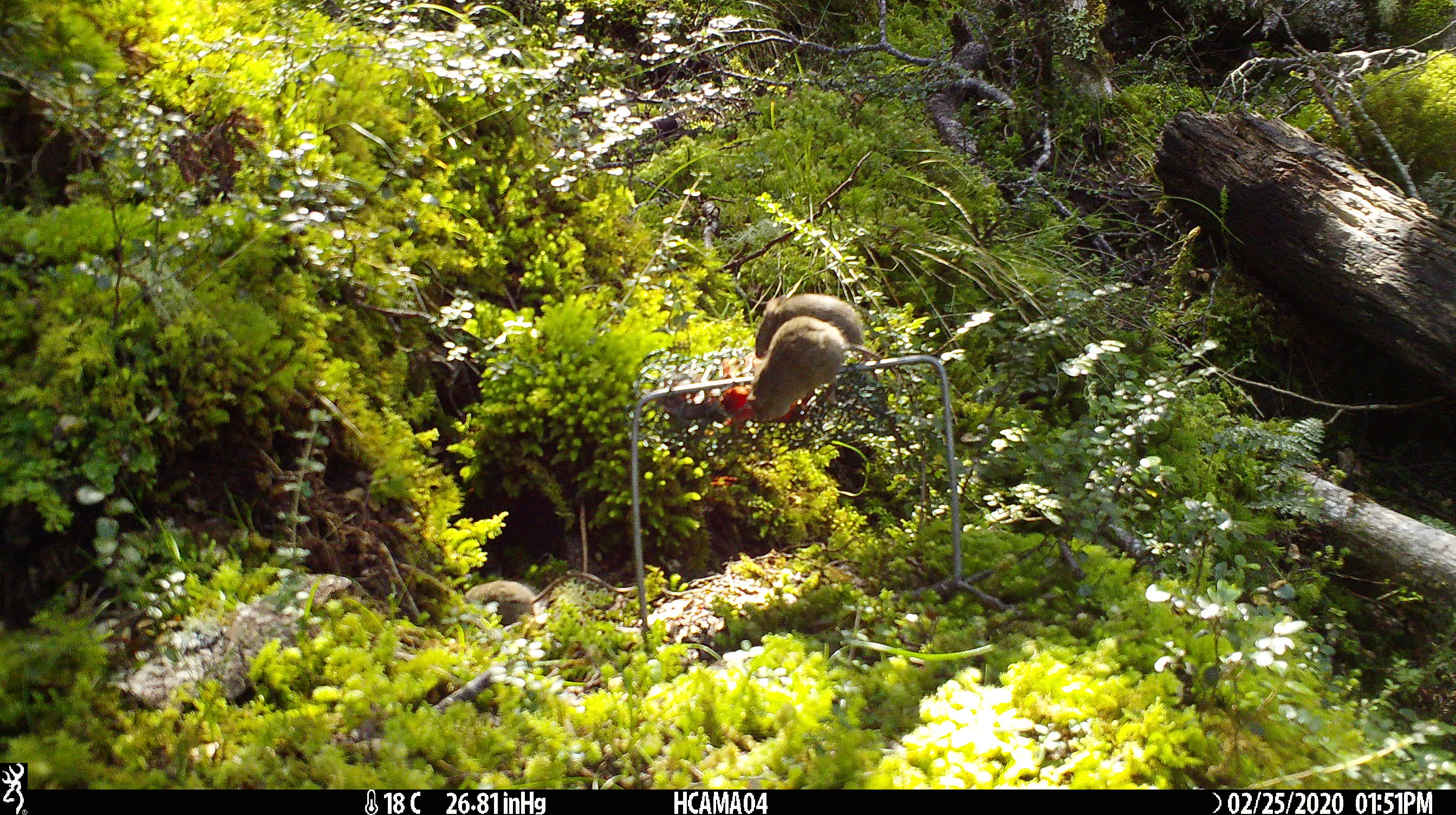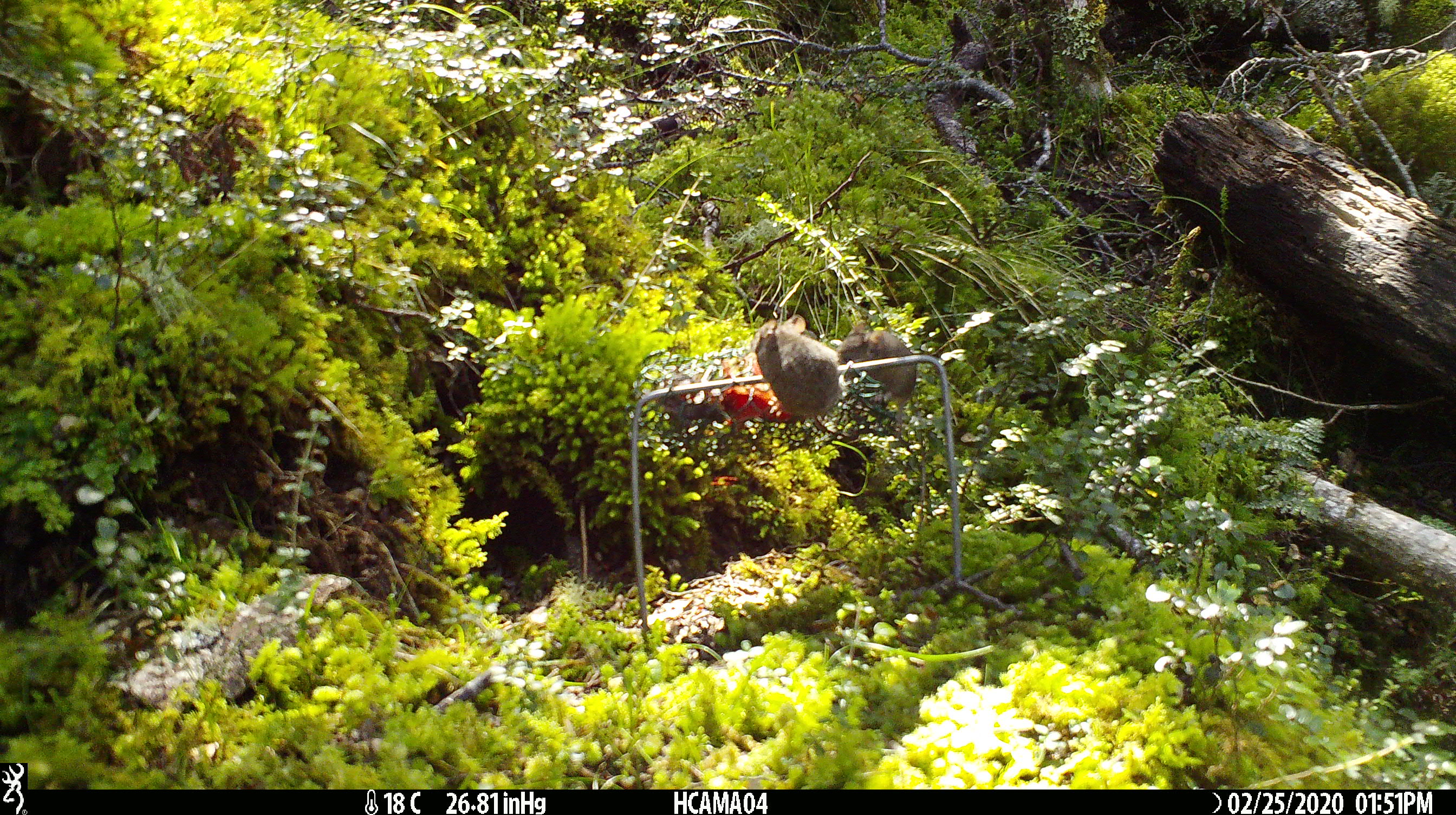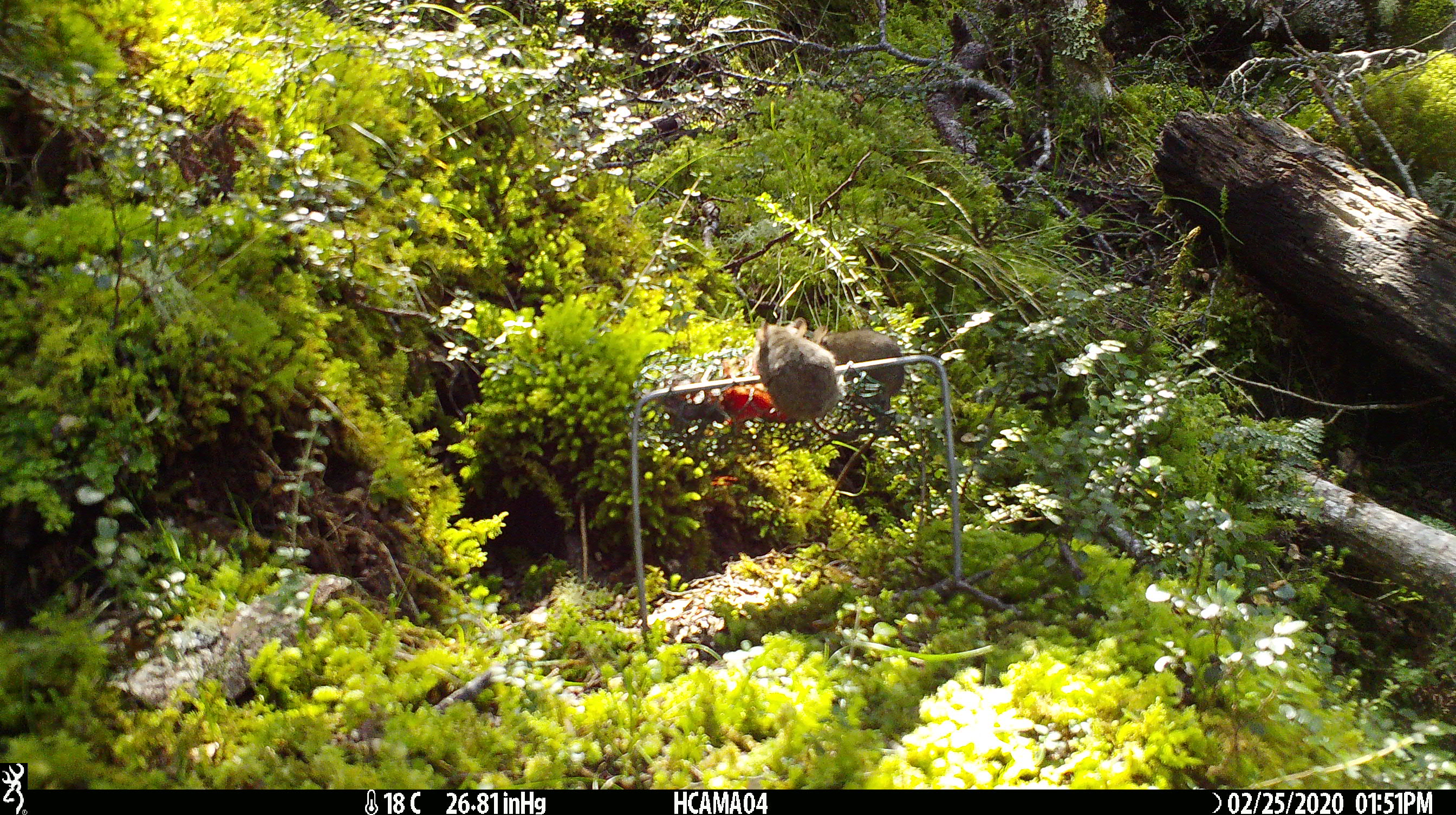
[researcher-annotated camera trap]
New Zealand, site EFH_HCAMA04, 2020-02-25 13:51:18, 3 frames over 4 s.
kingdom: Animalia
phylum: Chordata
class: Mammalia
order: Rodentia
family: Muridae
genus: Mus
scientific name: Mus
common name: mouse